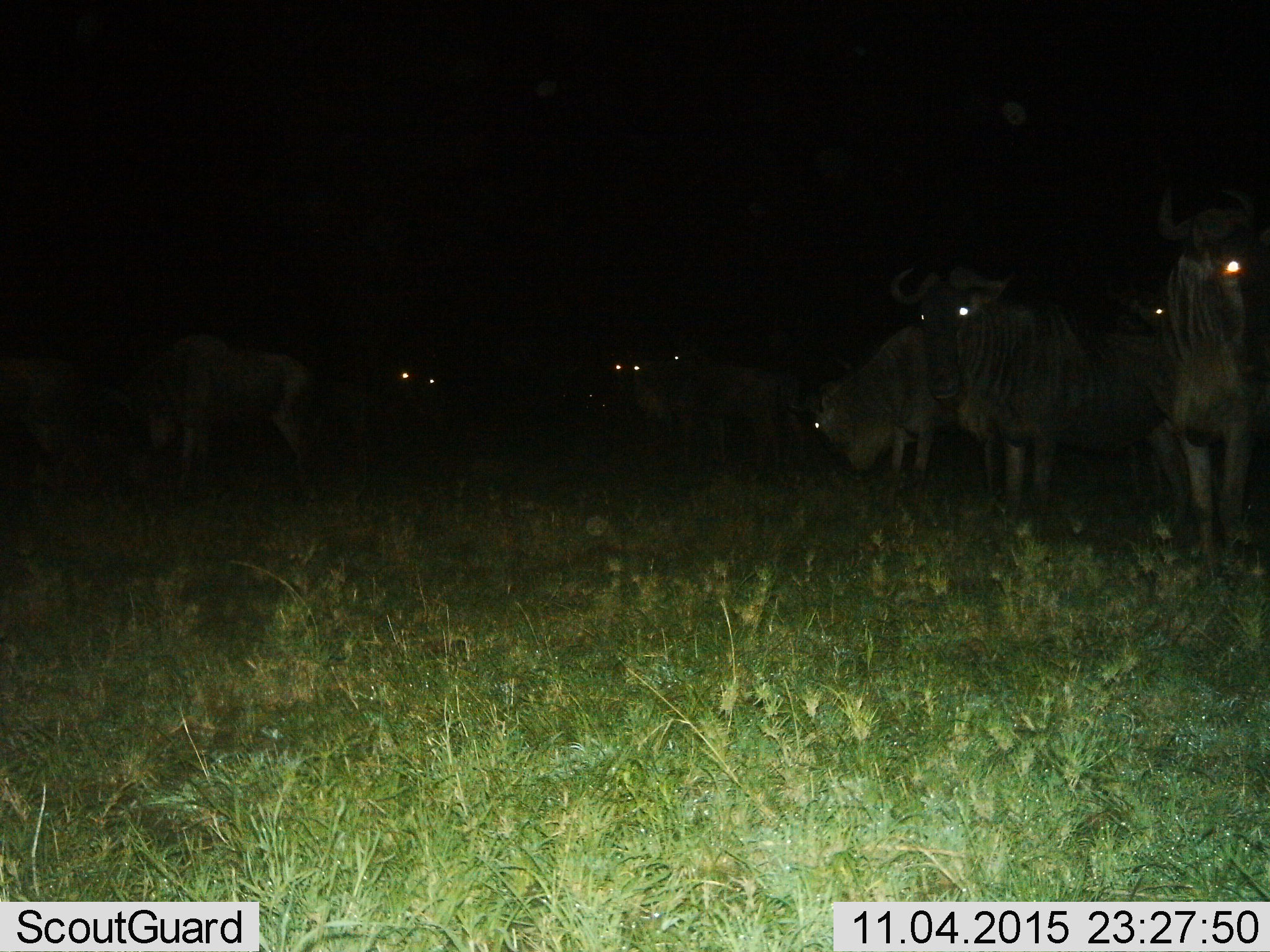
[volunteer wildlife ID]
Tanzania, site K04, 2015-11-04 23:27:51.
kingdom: Animalia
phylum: Chordata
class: Mammalia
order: Artiodactyla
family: Bovidae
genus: Connochaetes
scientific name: Connochaetes taurinus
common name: blue wildebeest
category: wildebeest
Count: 10.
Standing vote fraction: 100%.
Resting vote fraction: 0%.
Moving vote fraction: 0%.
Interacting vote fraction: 0%.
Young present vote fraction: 0%.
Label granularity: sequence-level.